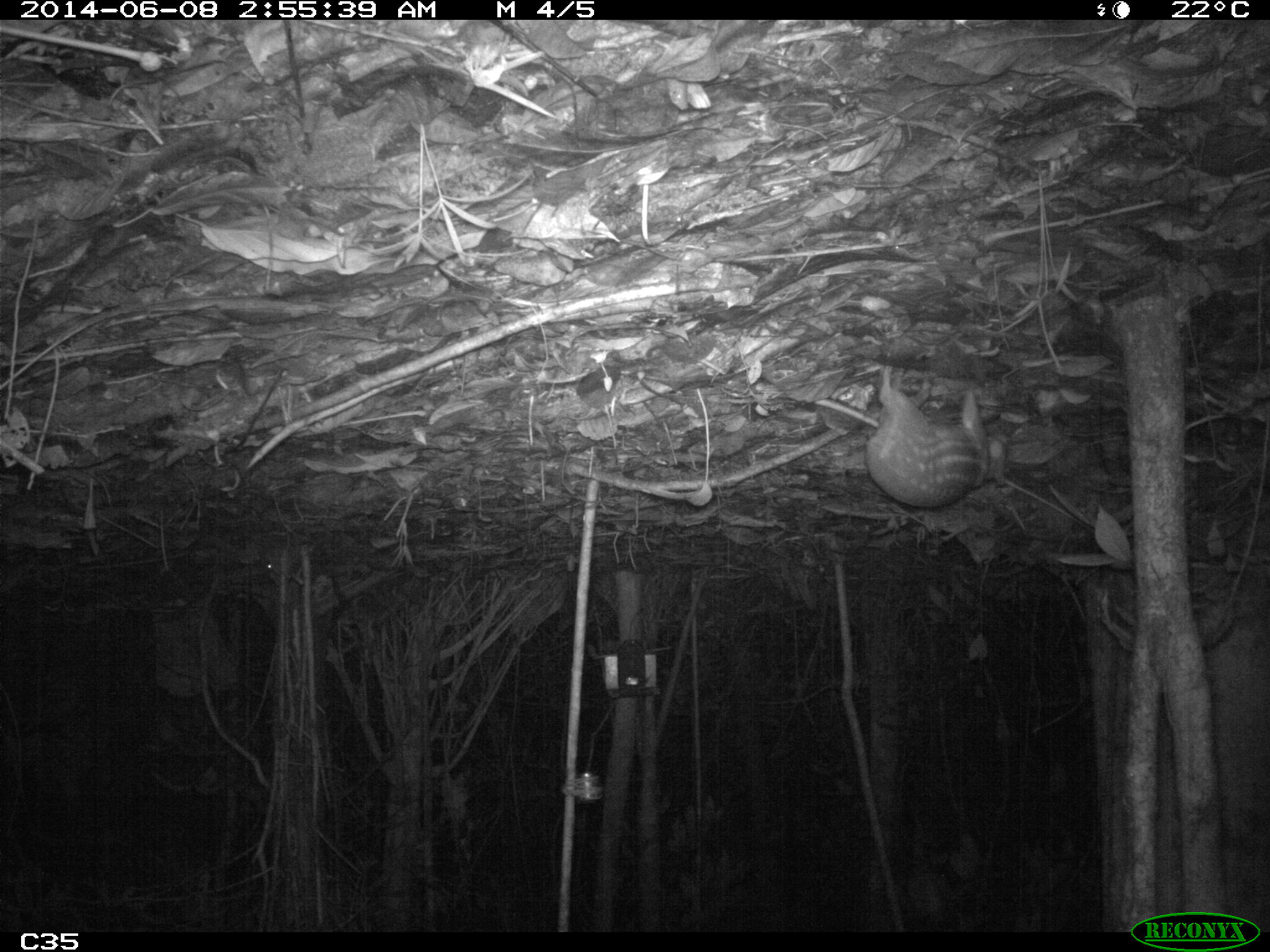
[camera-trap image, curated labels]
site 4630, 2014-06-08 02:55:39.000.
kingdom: Animalia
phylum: Chordata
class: Mammalia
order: Rodentia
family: Cuniculidae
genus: Cuniculus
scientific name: Cuniculus paca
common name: spotted paca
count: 1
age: adult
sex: female